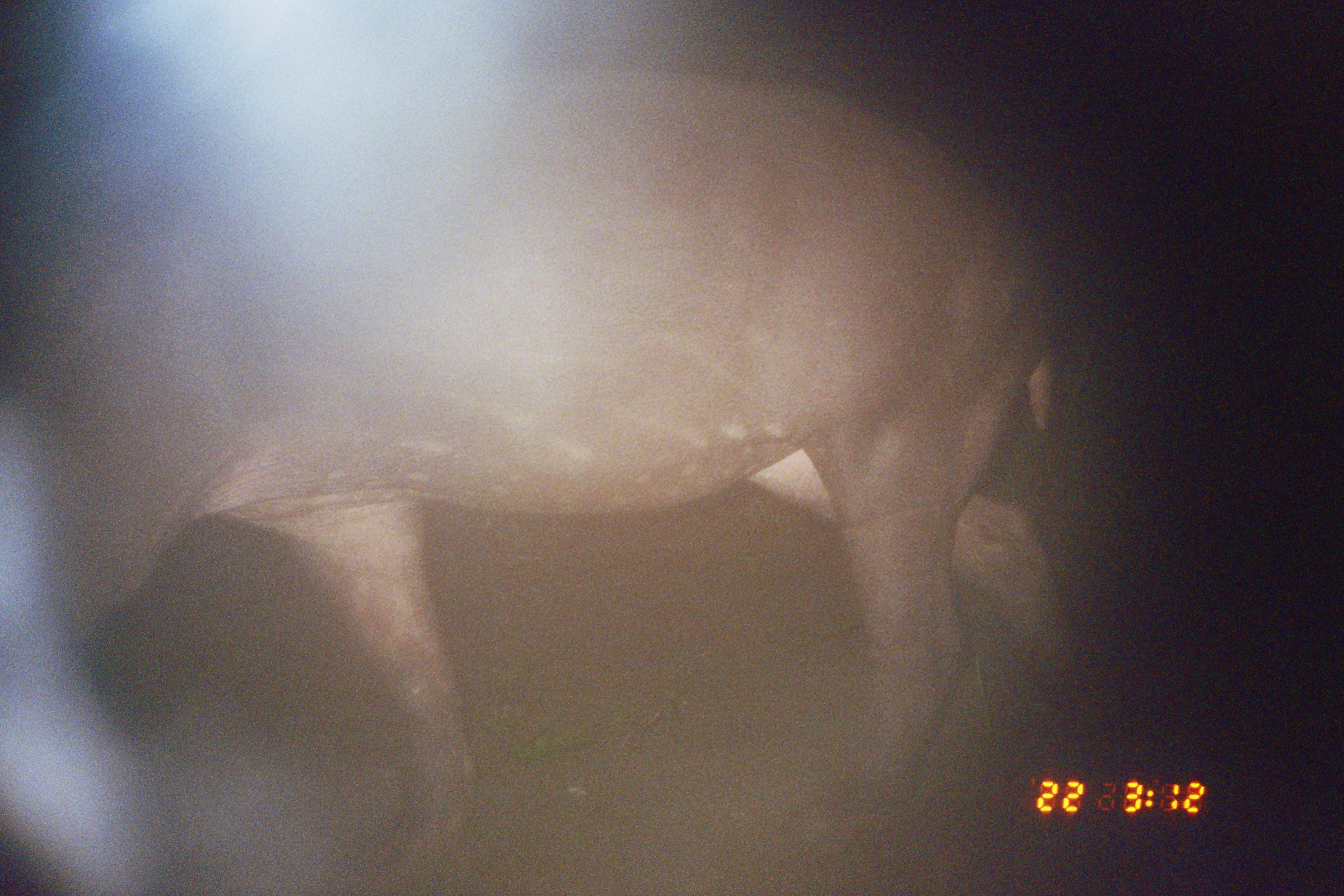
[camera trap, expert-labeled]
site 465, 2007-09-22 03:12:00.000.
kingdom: Animalia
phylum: Chordata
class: Mammalia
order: Perissodactyla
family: Tapiridae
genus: Tapirus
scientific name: Tapirus terrestris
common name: south american tapir